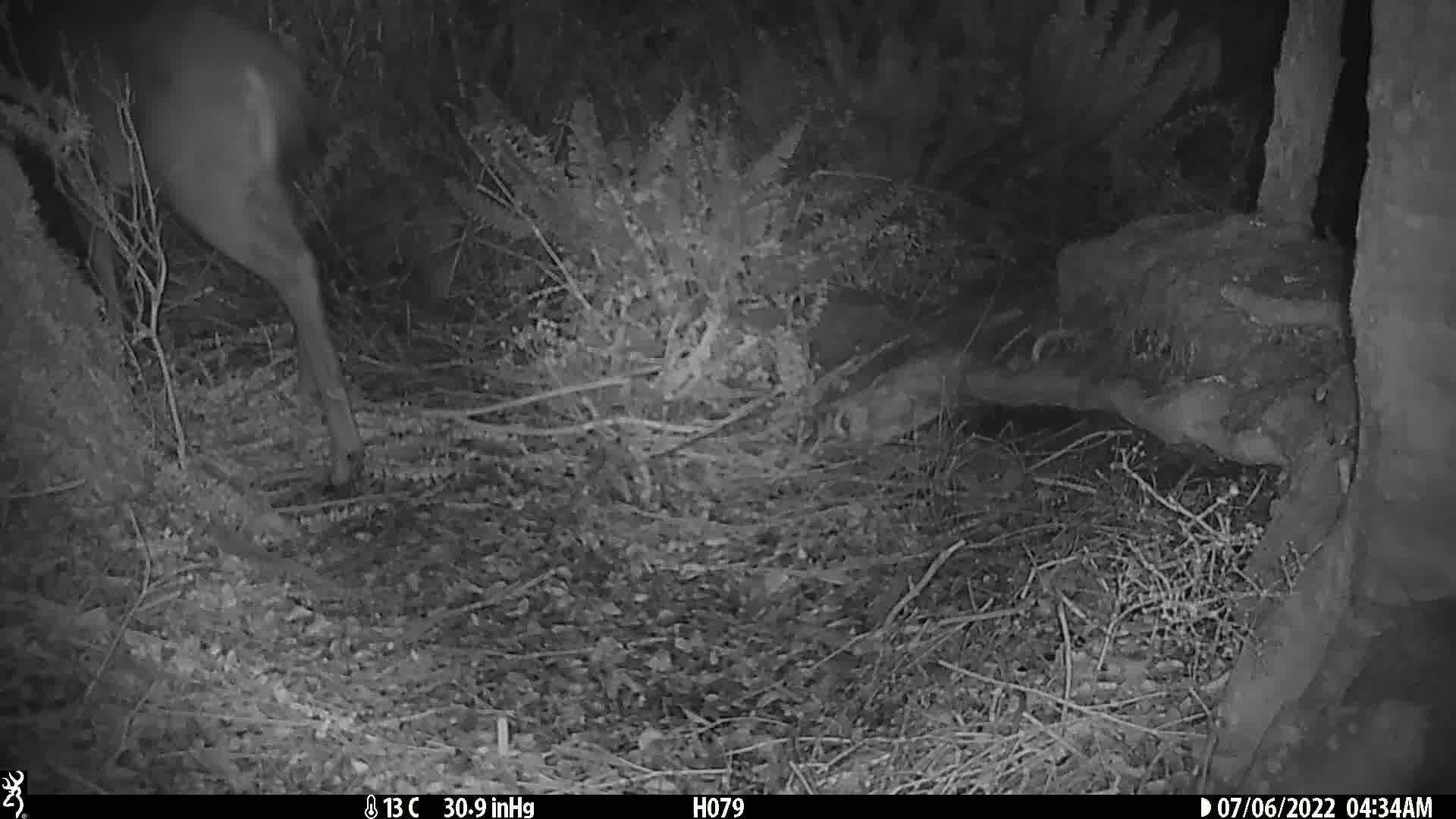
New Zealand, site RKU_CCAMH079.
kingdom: Animalia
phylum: Chordata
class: Mammalia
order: Artiodactyla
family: Cervidae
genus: Odocoileus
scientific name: Odocoileus virginianus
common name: white-tailed deer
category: white tailed deer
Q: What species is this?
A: White tailed deer (white-tailed deer) (Odocoileus virginianus).